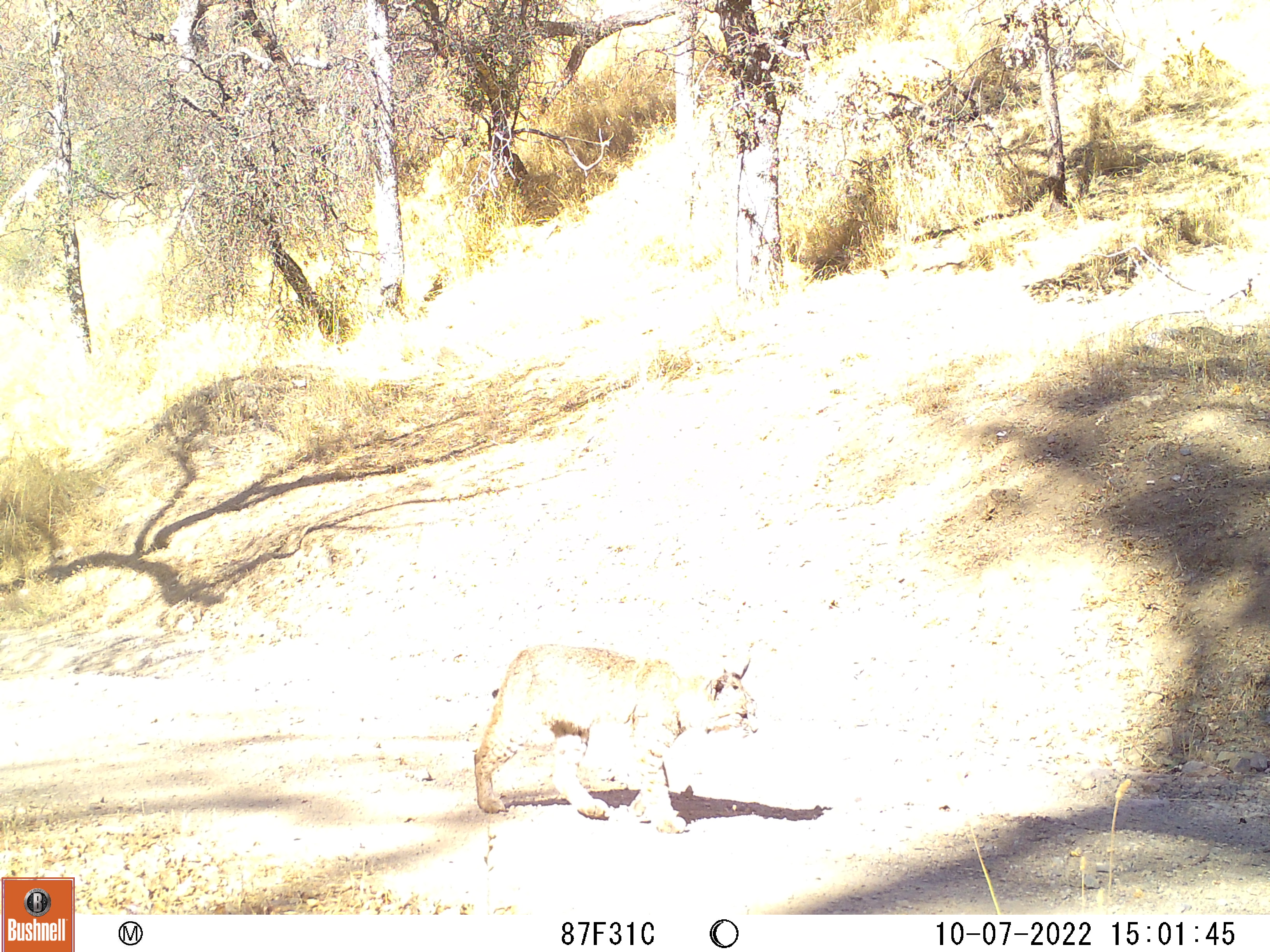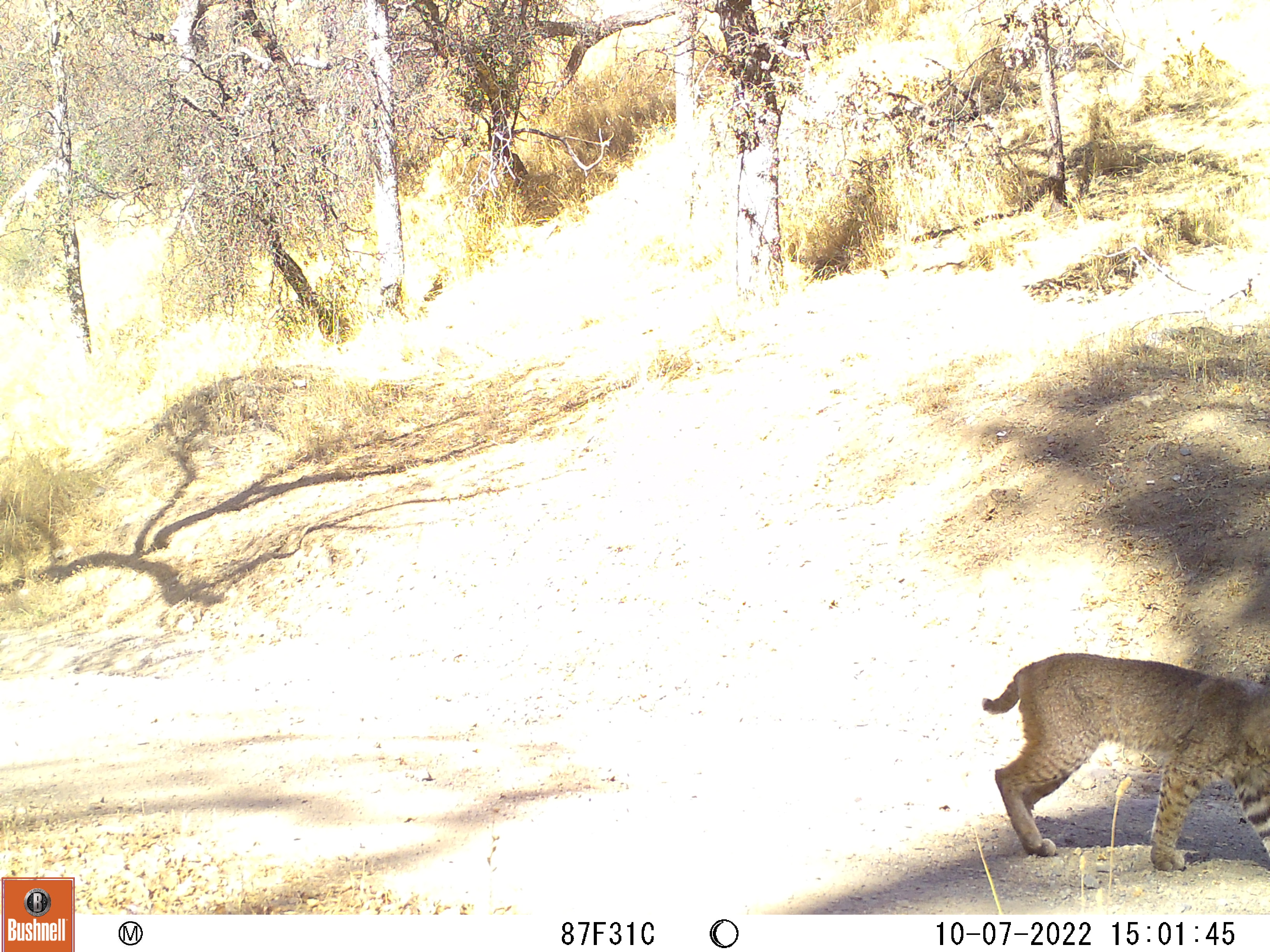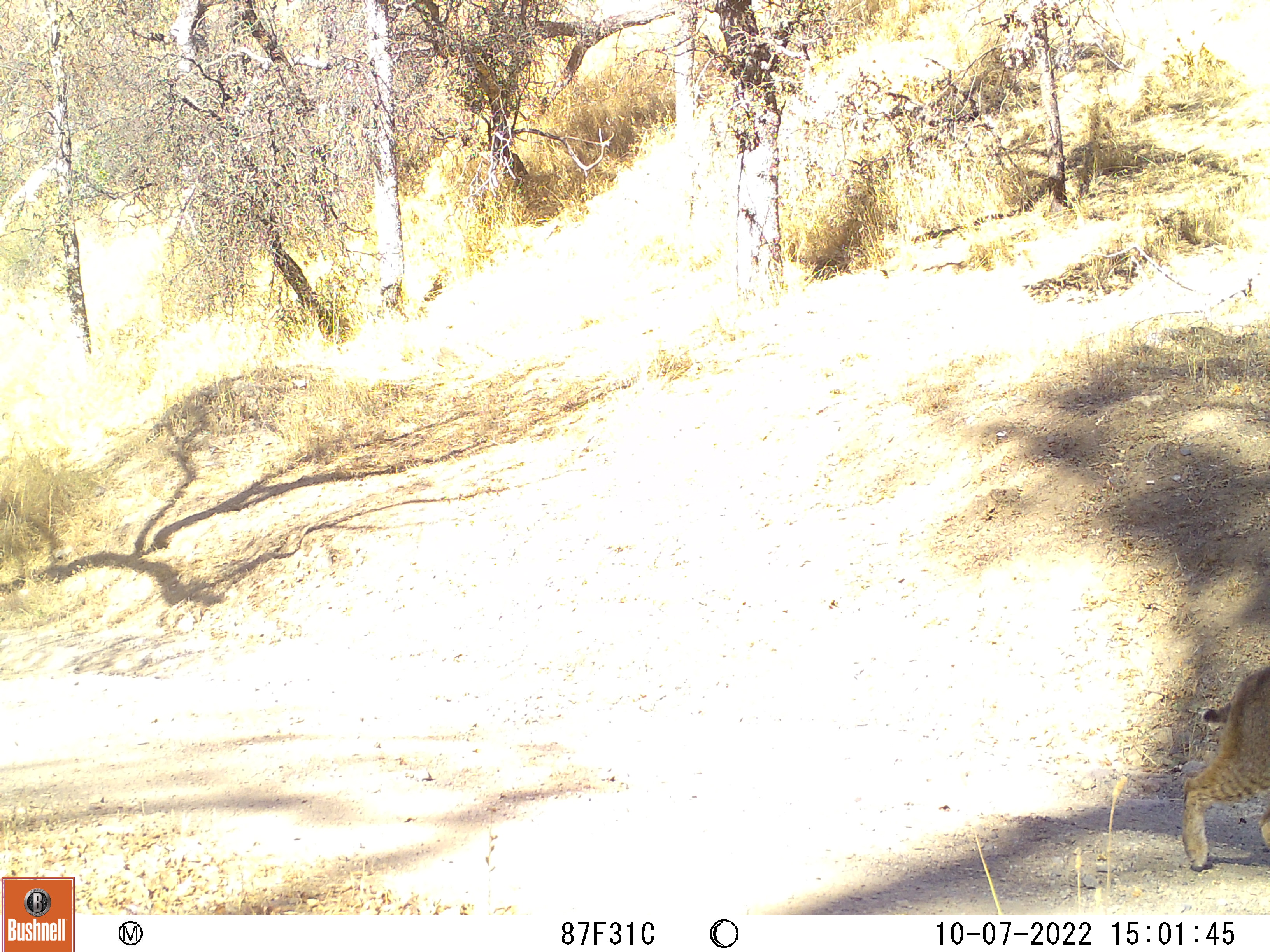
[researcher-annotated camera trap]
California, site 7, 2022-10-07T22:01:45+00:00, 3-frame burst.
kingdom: Animalia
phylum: Chordata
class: Mammalia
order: Carnivora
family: Felidae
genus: Lynx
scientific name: Lynx rufus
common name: bobcat